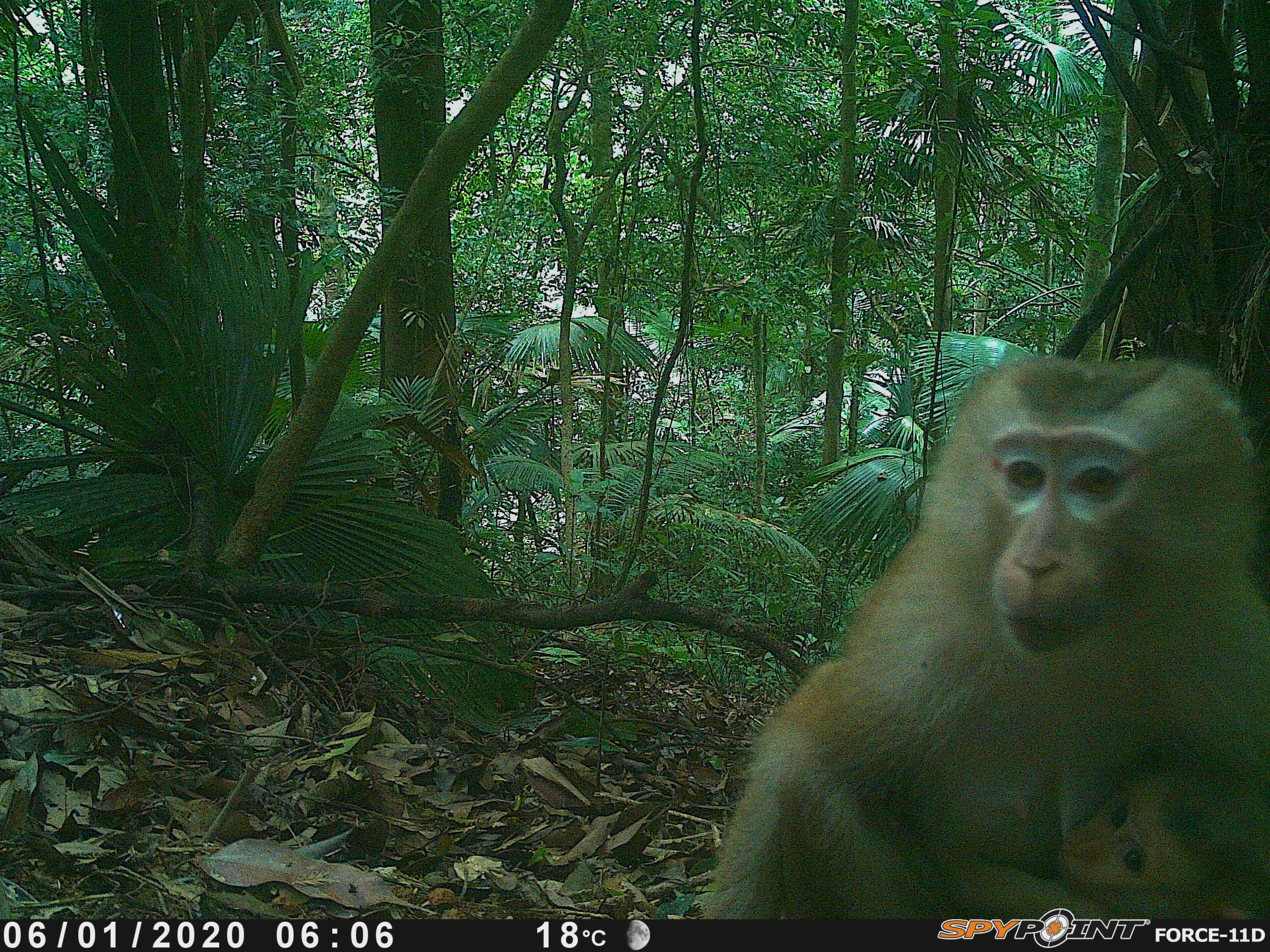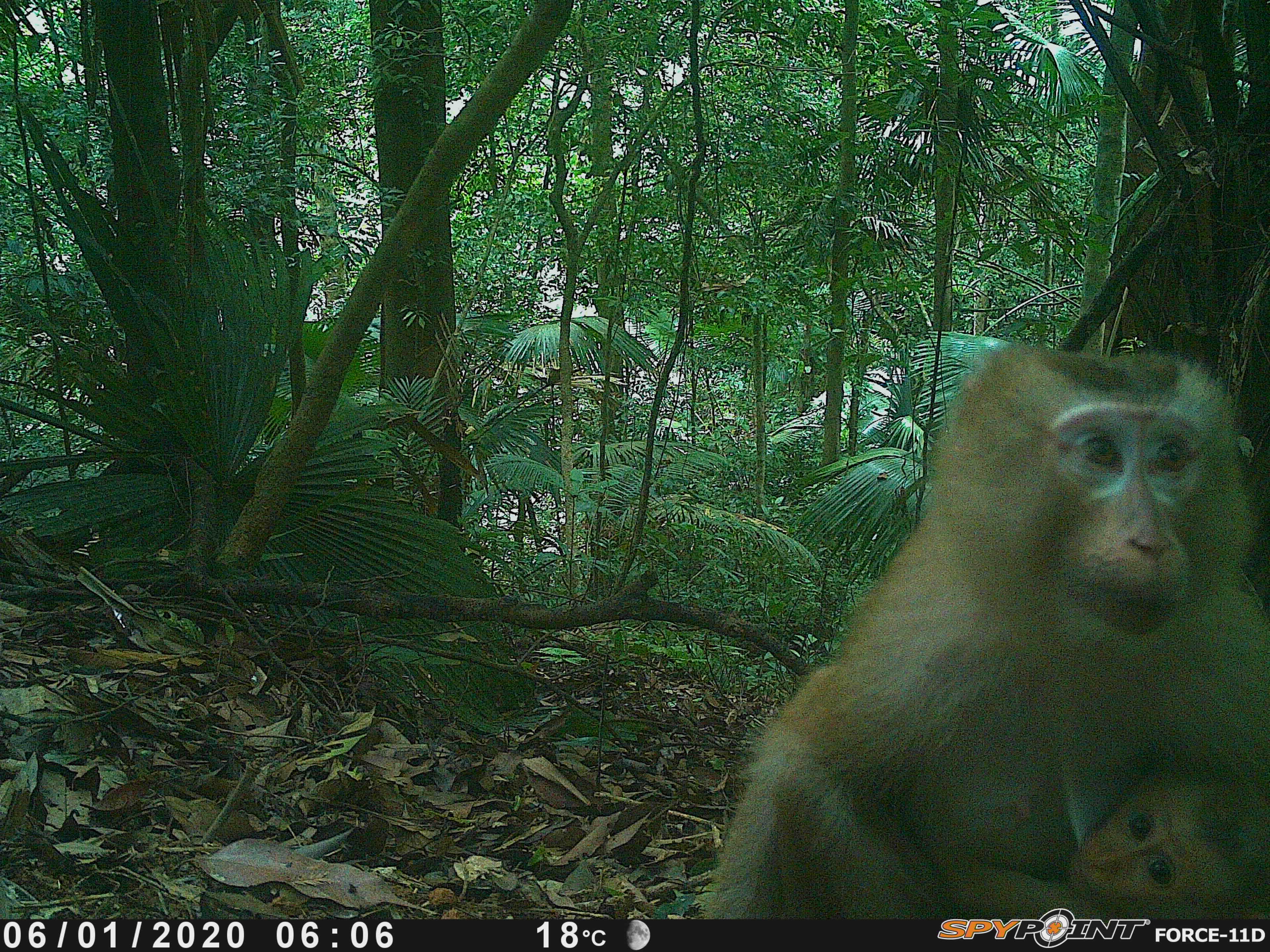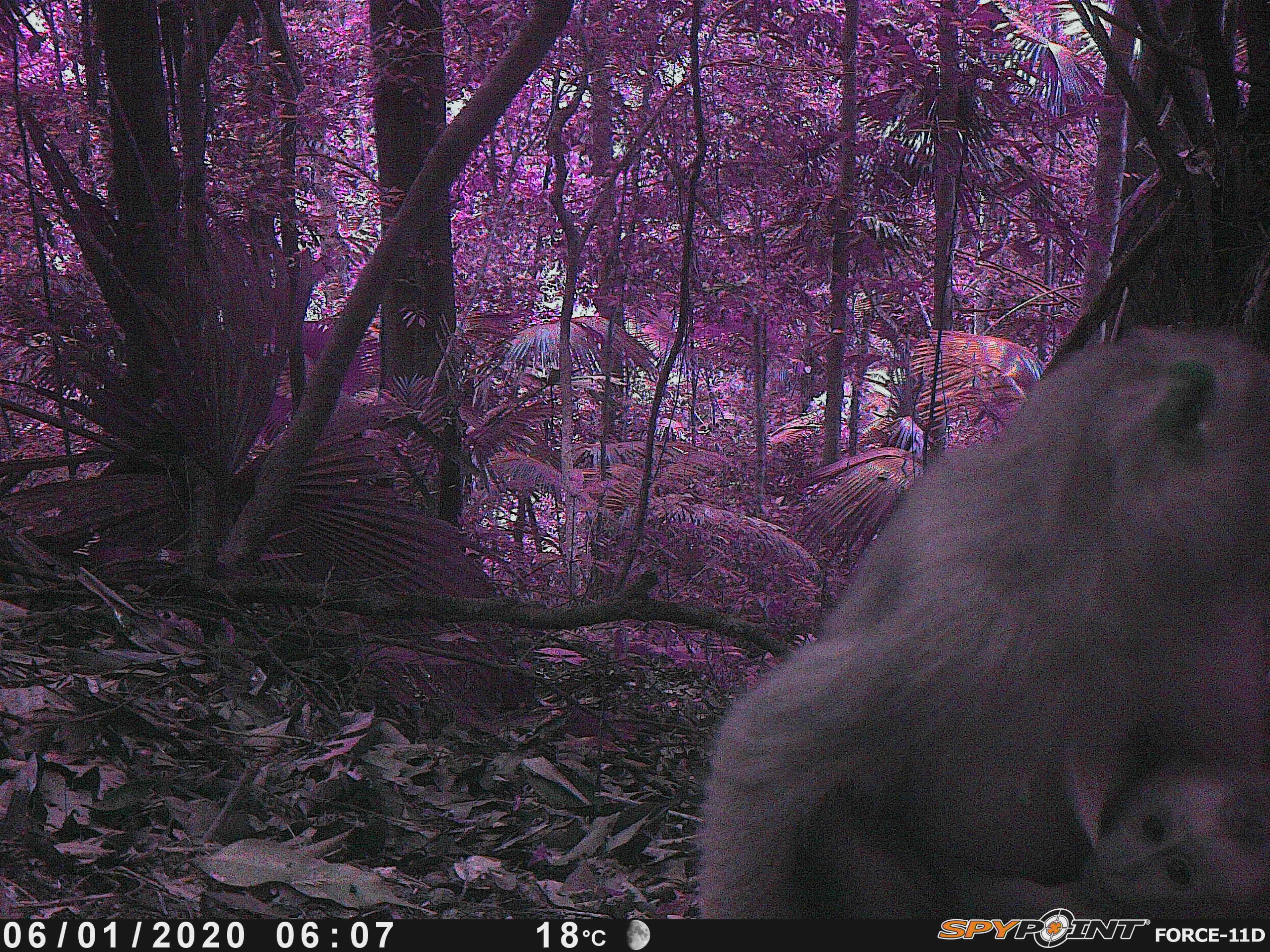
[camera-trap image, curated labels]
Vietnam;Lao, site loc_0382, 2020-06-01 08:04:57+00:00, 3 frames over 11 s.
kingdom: Animalia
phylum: Chordata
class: Mammalia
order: Primates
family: Cercopithecidae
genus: Macaca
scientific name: Macaca nemestrina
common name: pig-tailed macaque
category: pig tailed macaque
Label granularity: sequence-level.